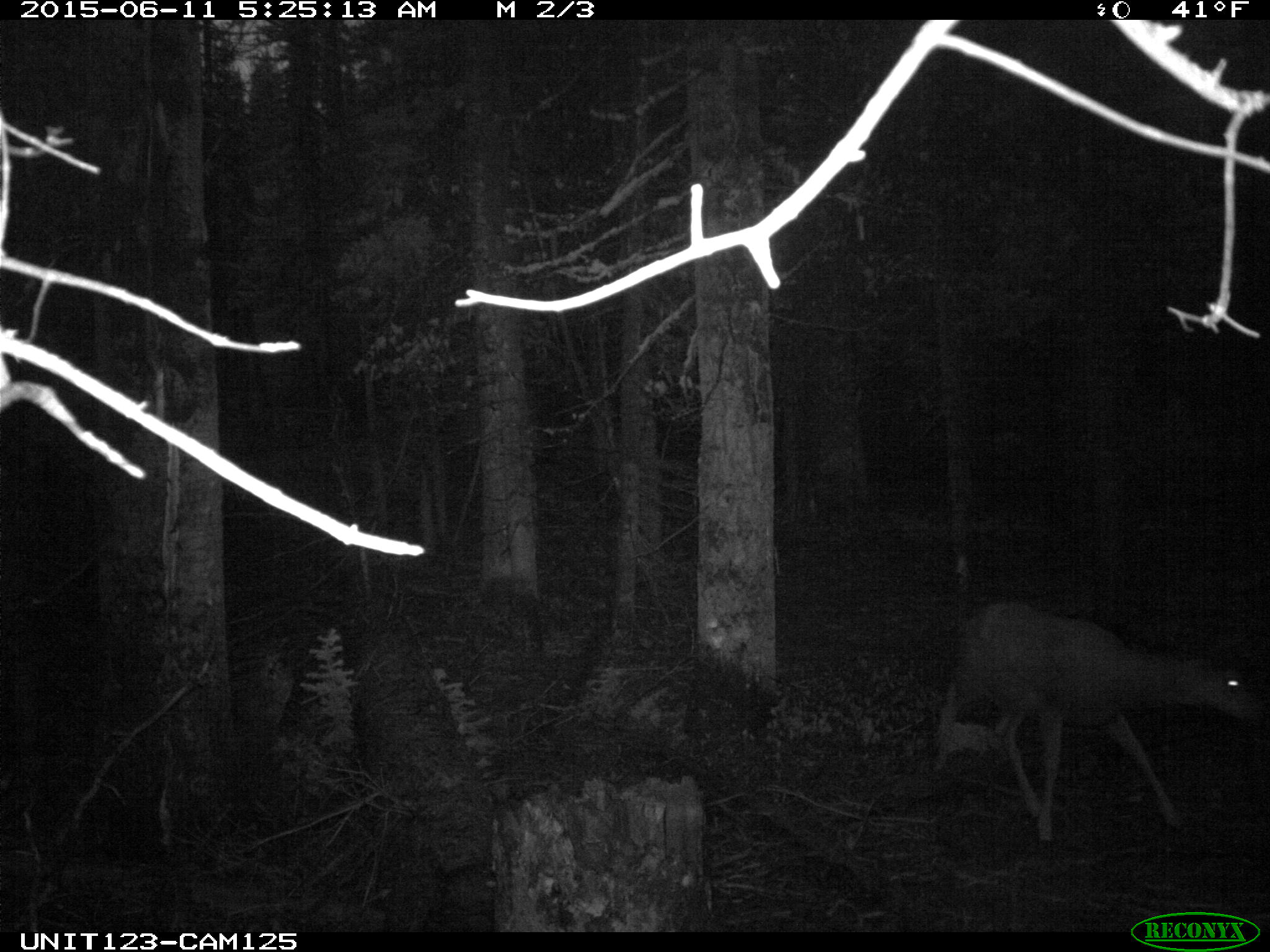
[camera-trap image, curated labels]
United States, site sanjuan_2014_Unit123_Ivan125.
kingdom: Animalia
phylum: Chordata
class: Mammalia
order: Artiodactyla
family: Cervidae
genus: Odocoileus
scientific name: Odocoileus hemionus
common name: mule deer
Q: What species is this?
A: Odocoileus hemionus (mule deer).